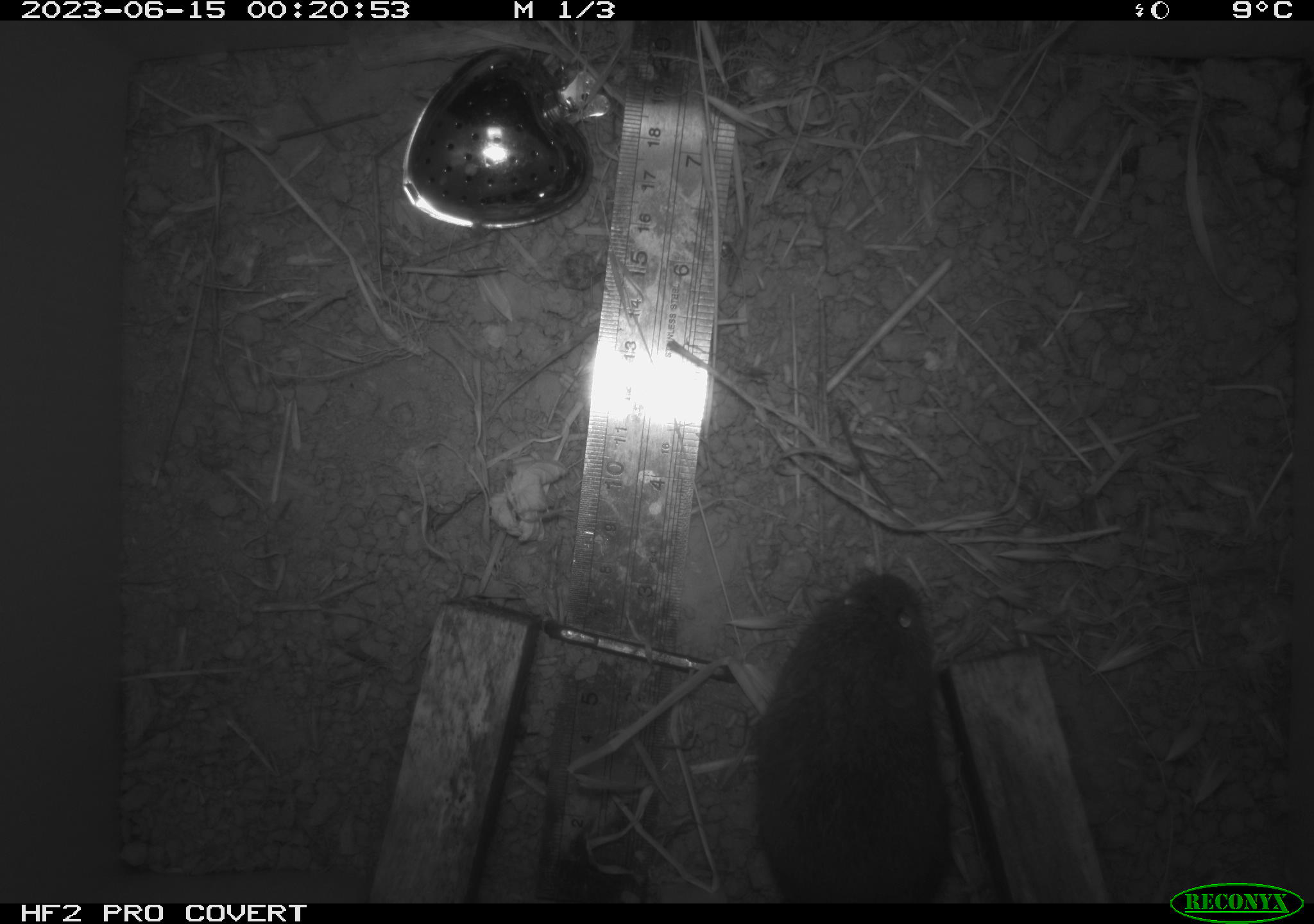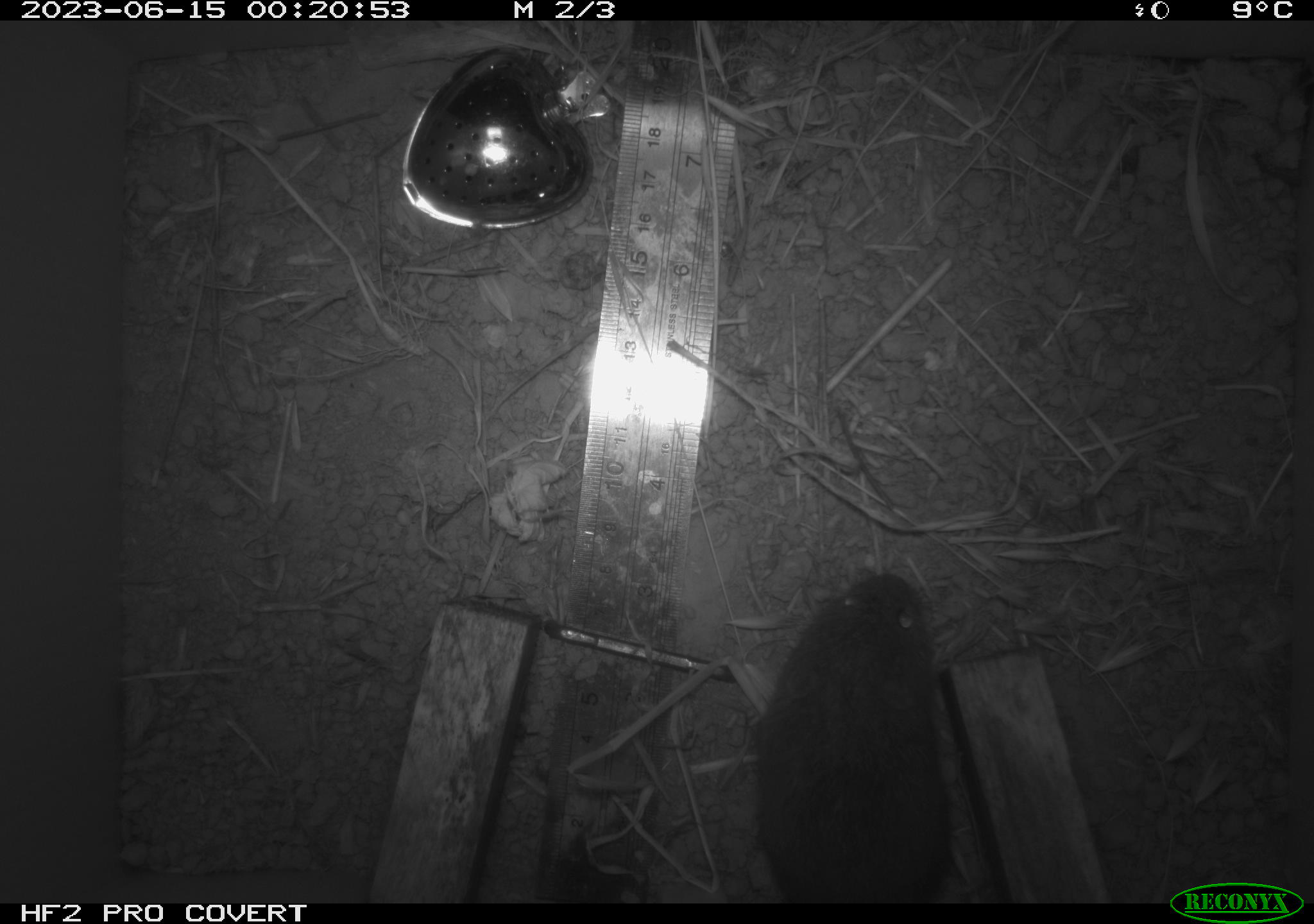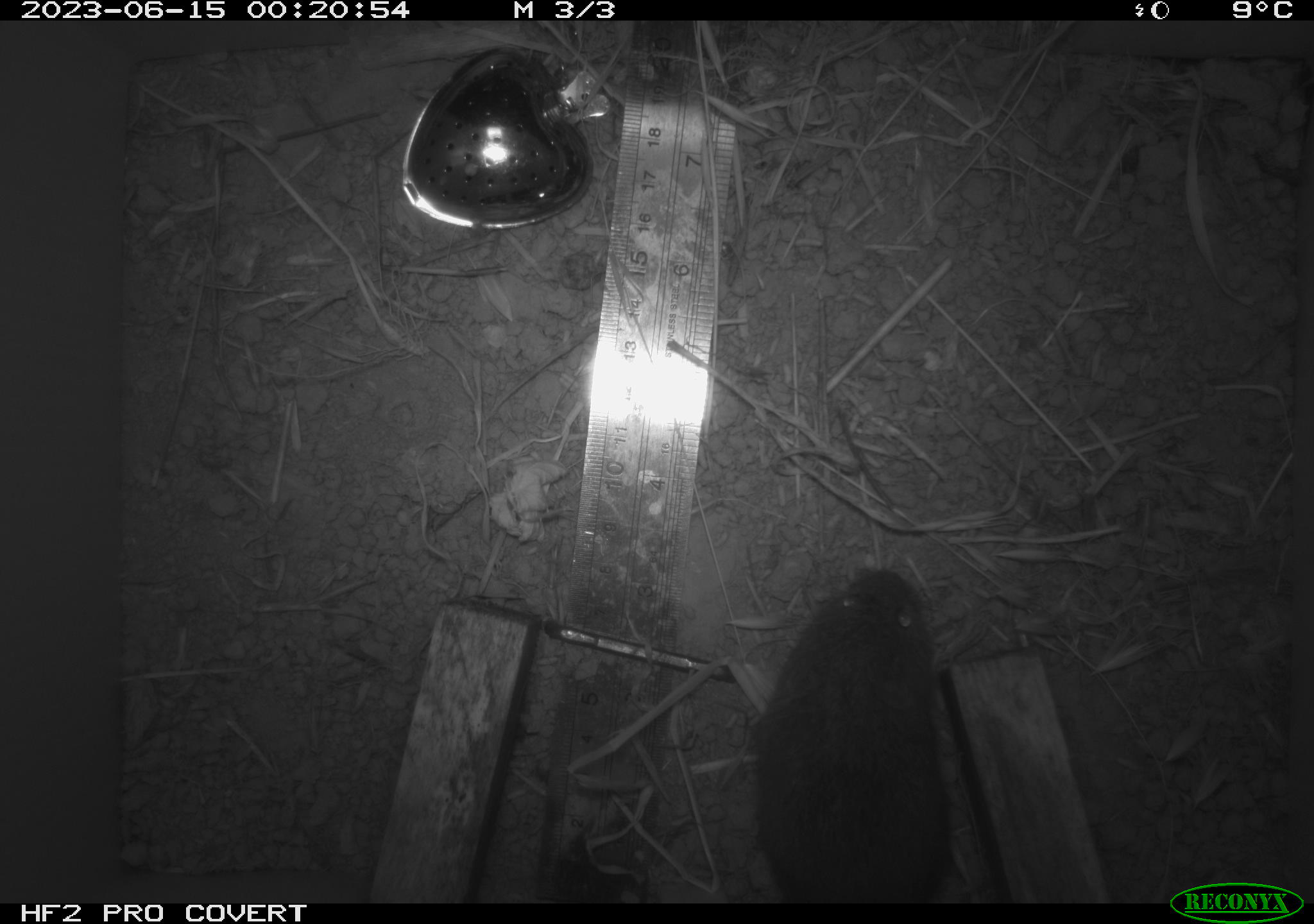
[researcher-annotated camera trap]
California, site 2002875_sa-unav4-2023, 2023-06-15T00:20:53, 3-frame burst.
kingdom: Animalia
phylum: Chordata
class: Mammalia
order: Rodentia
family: Cricetidae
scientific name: Arvicolinae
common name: voles, lemmings, and muskrats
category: arvicolinae subfamily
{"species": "arvicolinae subfamily (voles, lemmings, and muskrats) (Arvicolinae)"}